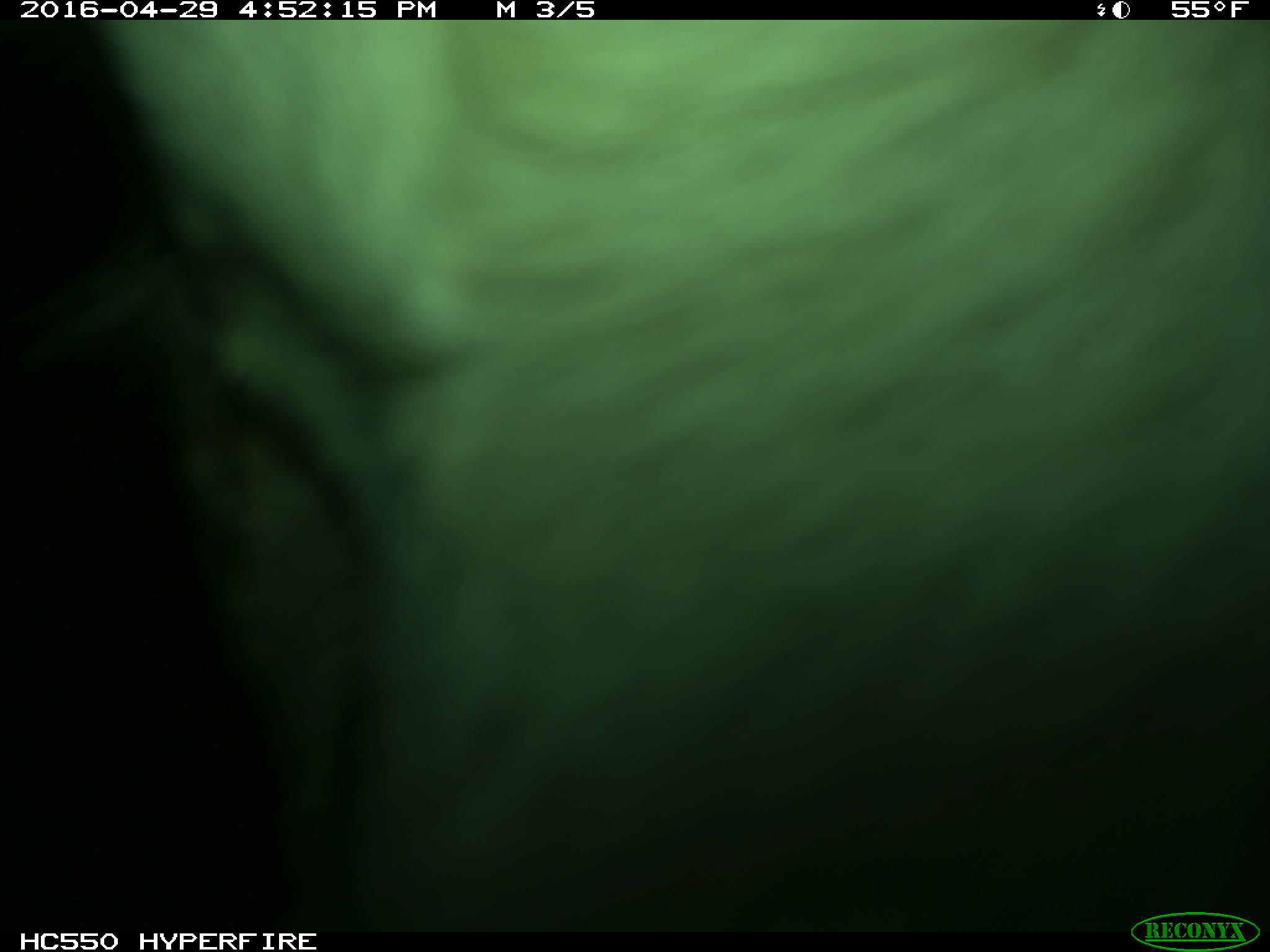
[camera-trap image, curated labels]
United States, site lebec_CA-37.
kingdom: Animalia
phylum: Chordata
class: Mammalia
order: Artiodactyla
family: Bovidae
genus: Bos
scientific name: Bos taurus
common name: domestic cow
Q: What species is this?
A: Bos taurus (domestic cow).